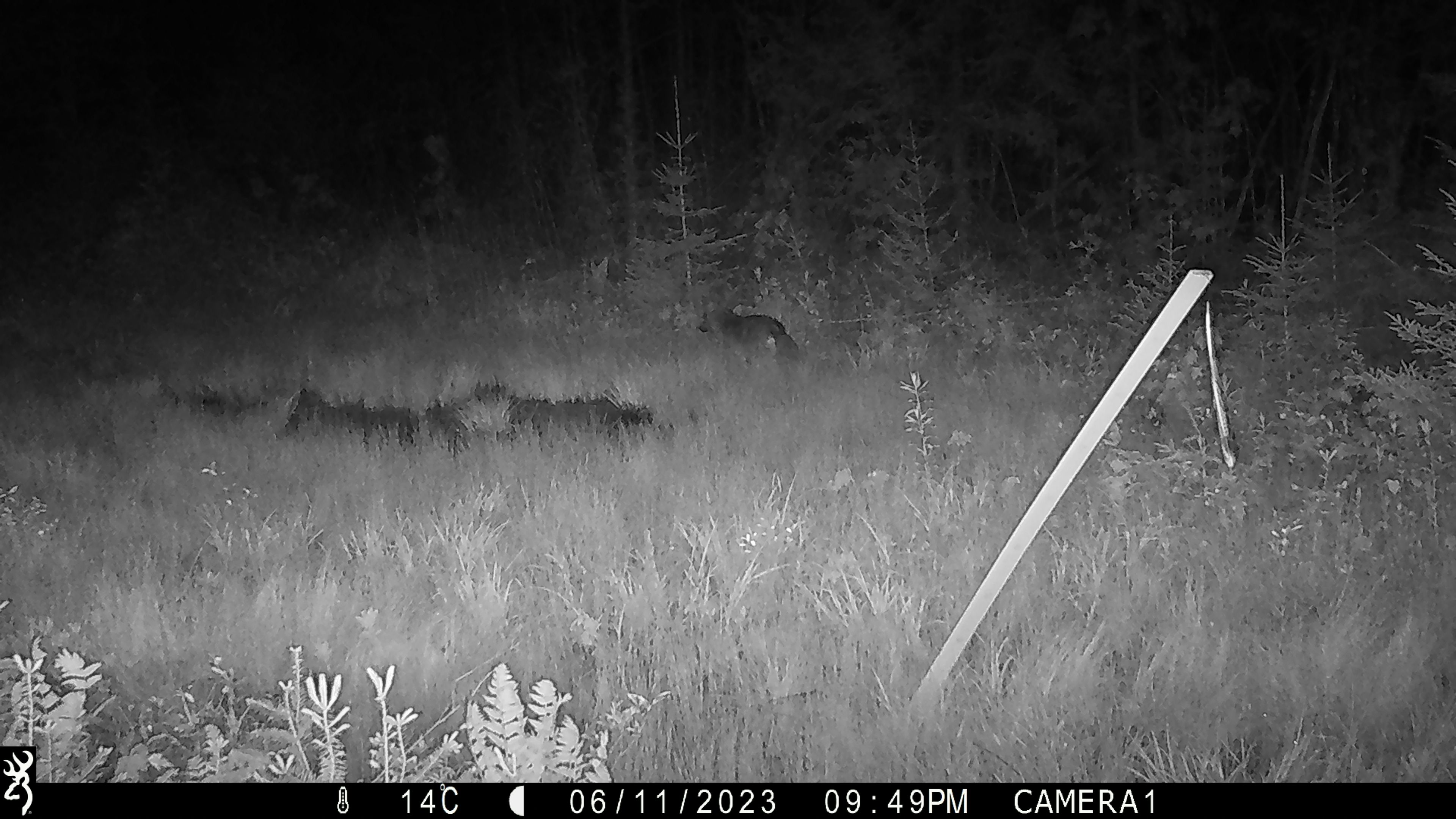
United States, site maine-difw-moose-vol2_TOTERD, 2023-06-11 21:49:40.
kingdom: Animalia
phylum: Chordata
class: Mammalia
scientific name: Mammalia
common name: mammal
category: mammal sp.